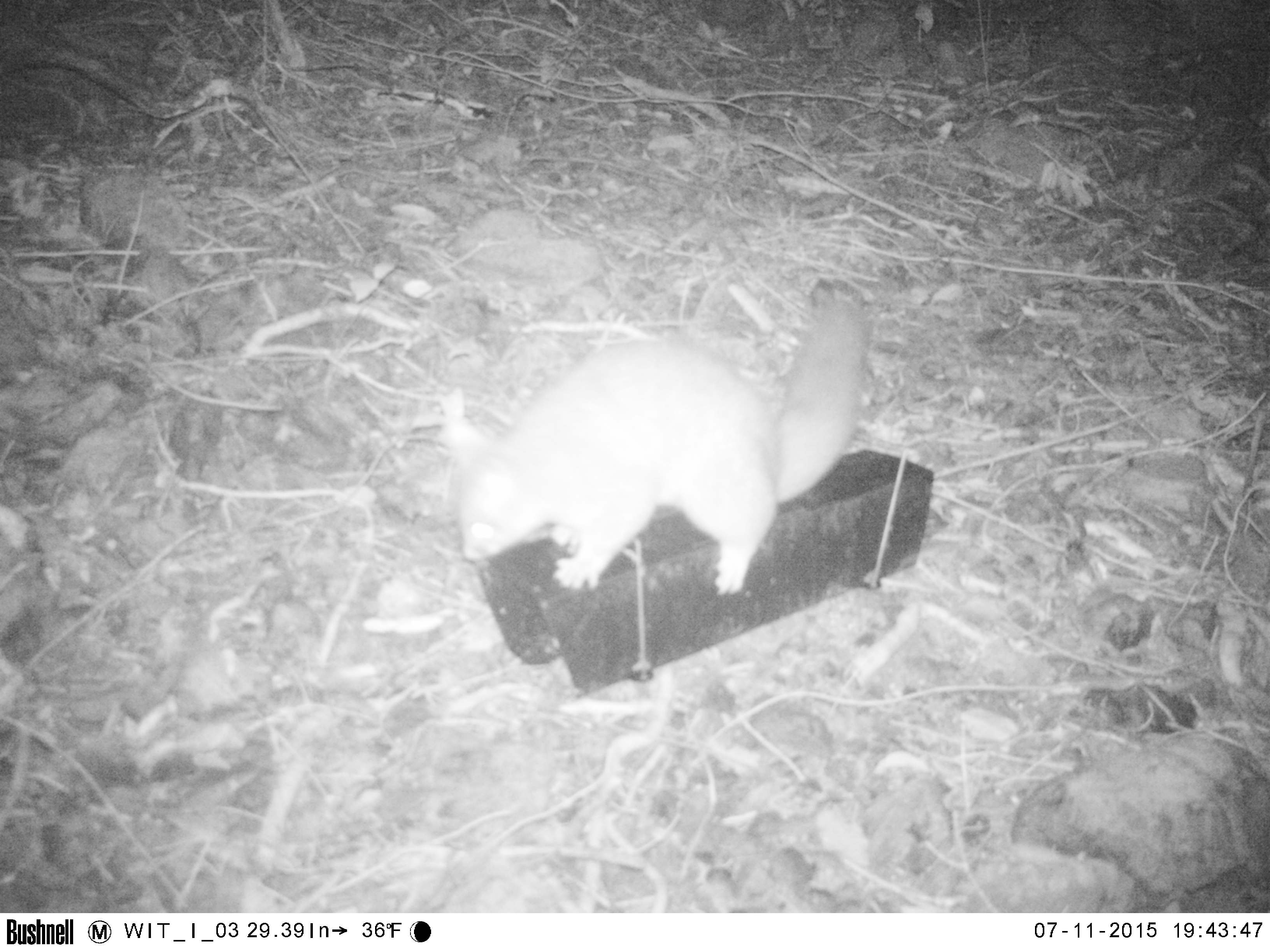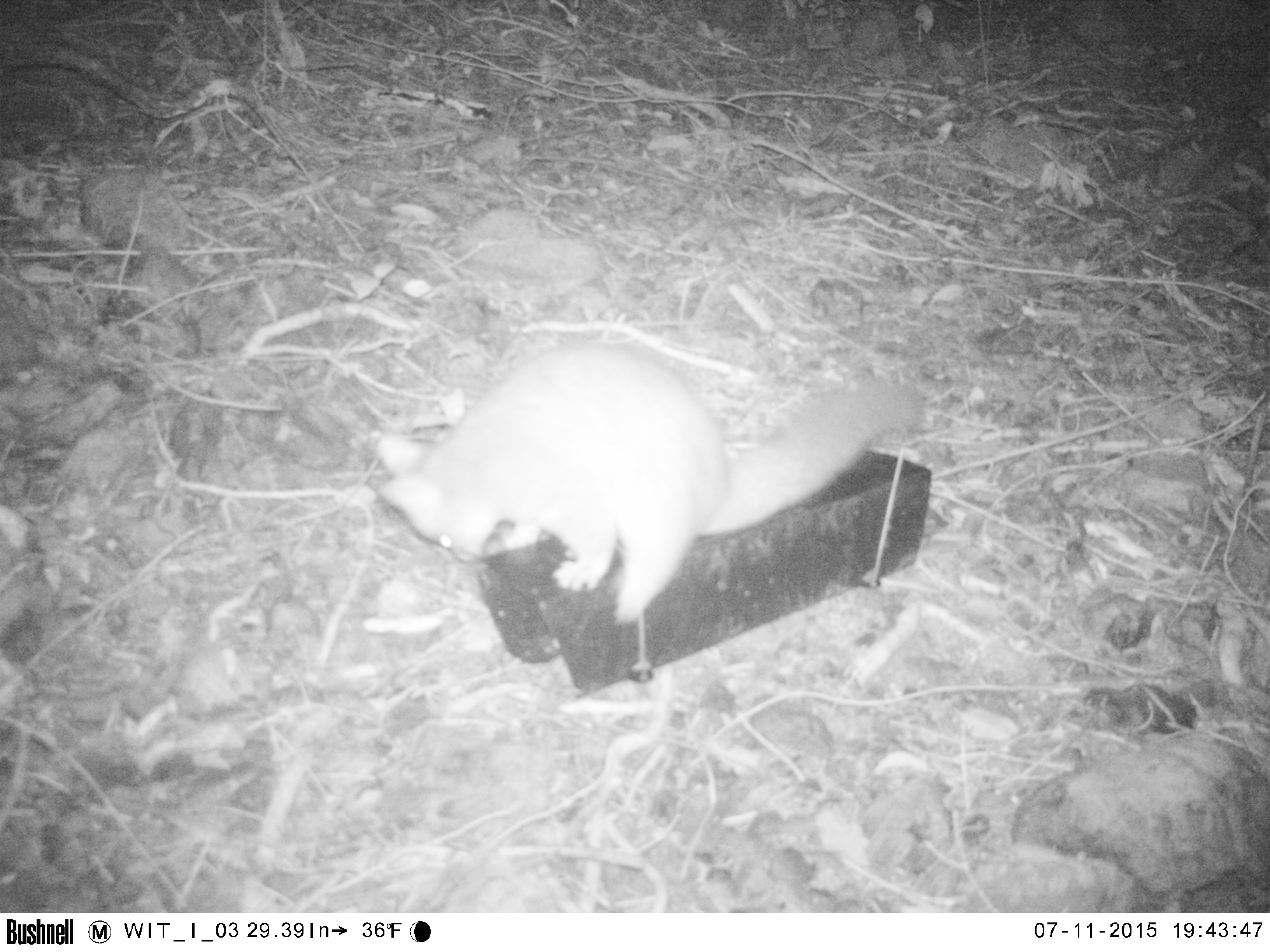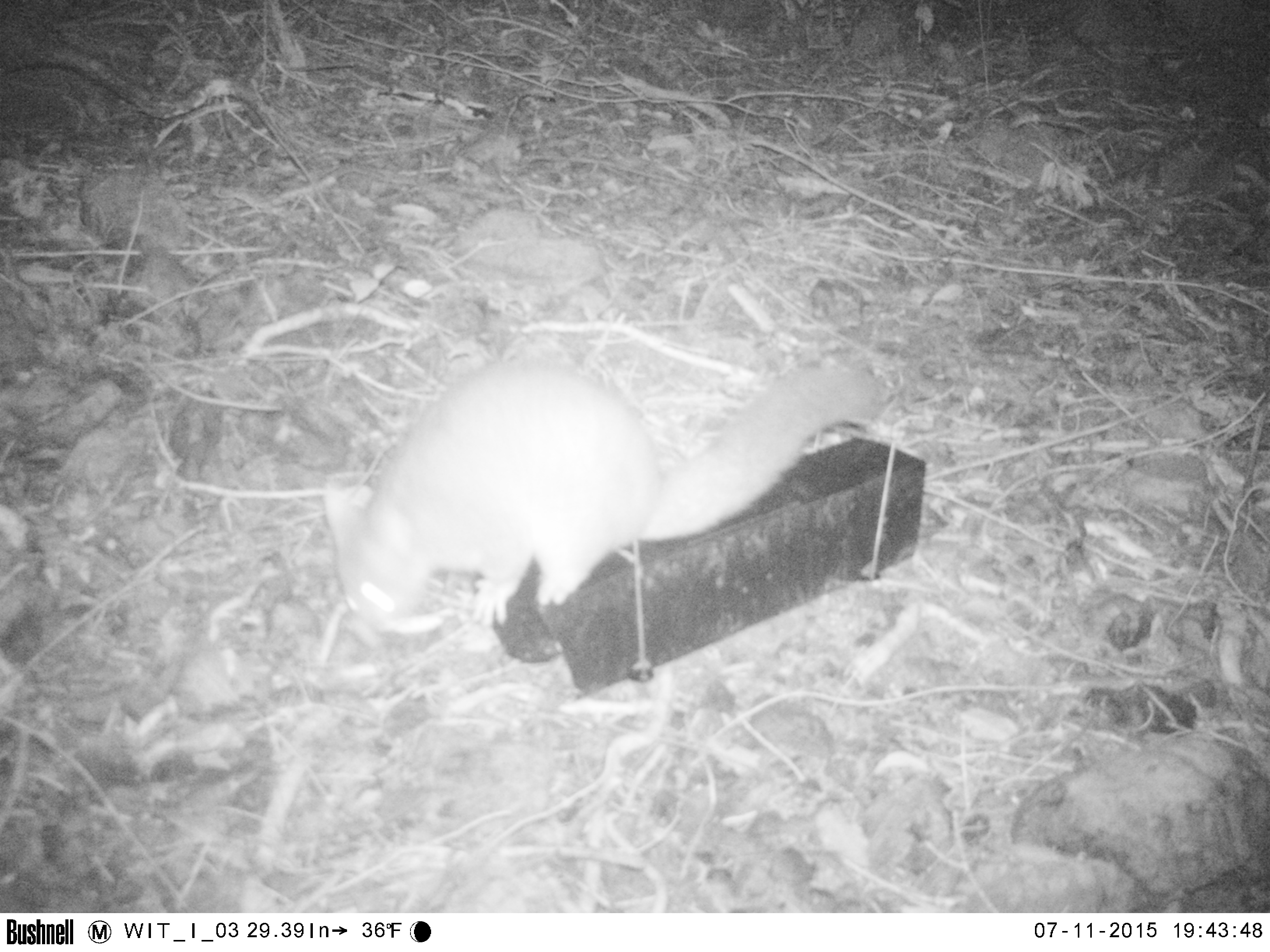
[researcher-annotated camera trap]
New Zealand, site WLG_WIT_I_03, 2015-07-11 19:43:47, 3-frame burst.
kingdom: Animalia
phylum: Chordata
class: Mammalia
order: Diprotodontia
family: Phalangeridae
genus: Trichosurus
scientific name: Trichosurus vulpecula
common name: common brushtail possum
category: possum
Possum (common brushtail possum) (Trichosurus vulpecula).